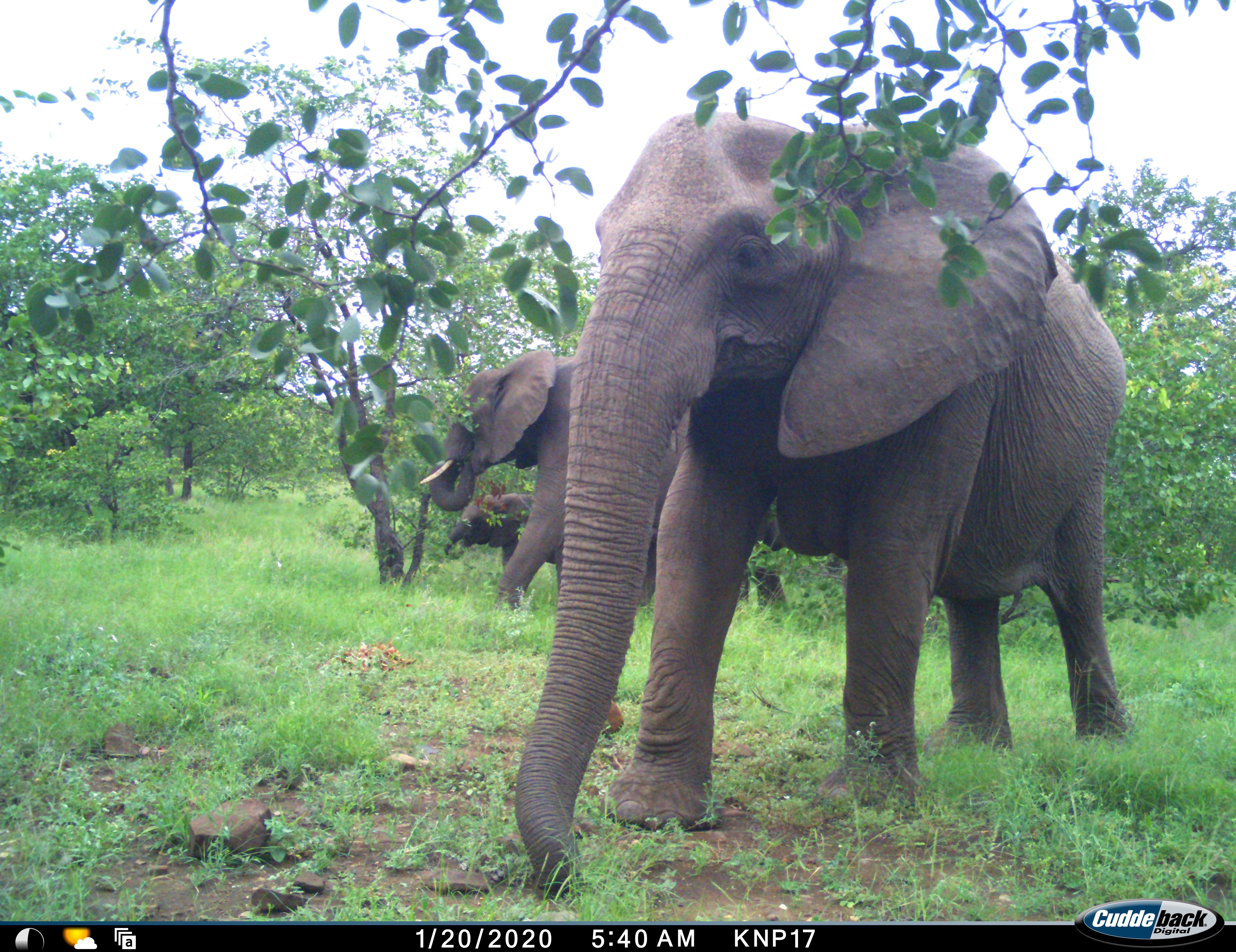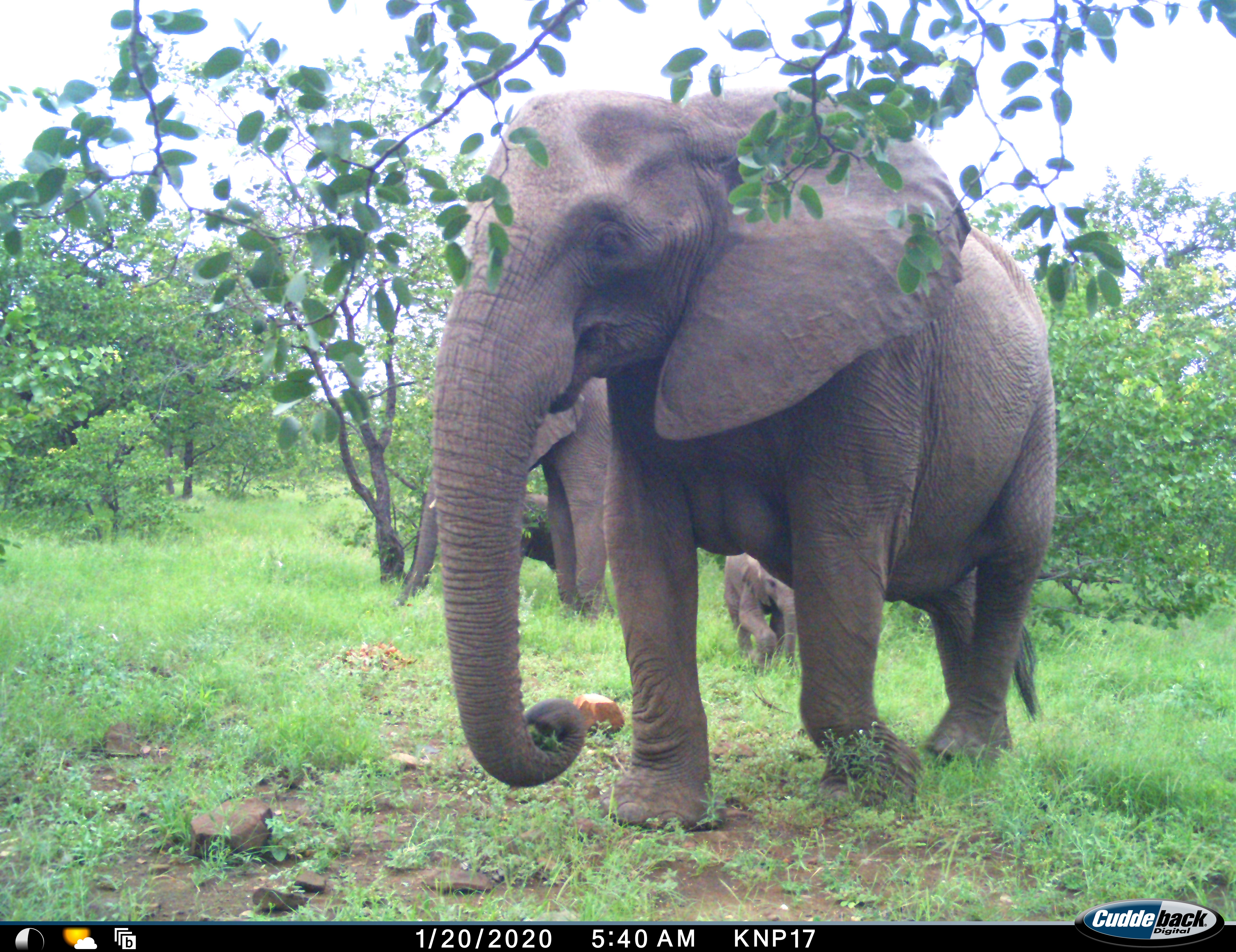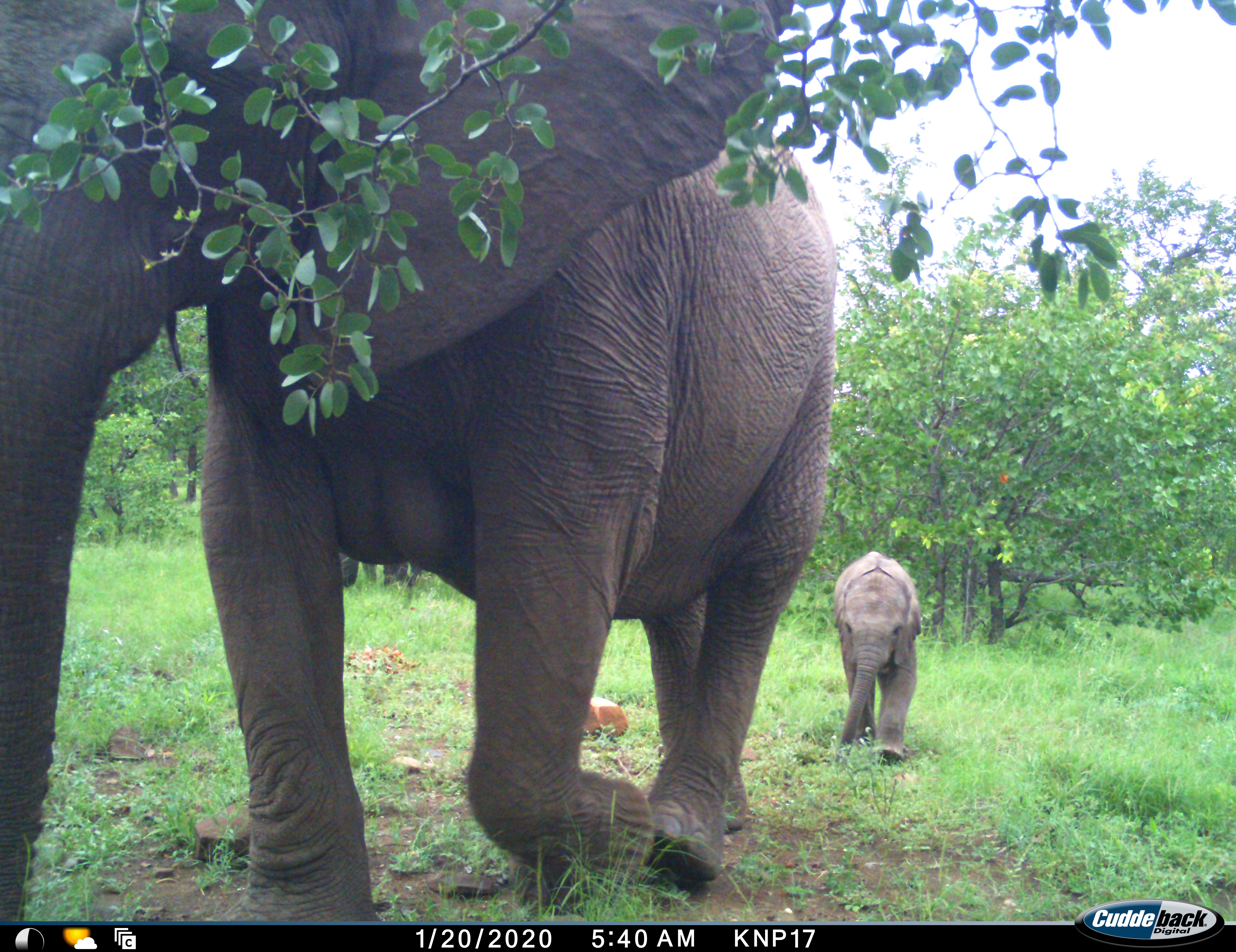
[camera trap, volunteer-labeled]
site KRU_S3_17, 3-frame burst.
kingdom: Animalia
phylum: Chordata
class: Mammalia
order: Proboscidea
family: Elephantidae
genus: Loxodonta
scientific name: Loxodonta africana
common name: african bush elephant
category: elephant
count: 4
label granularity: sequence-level